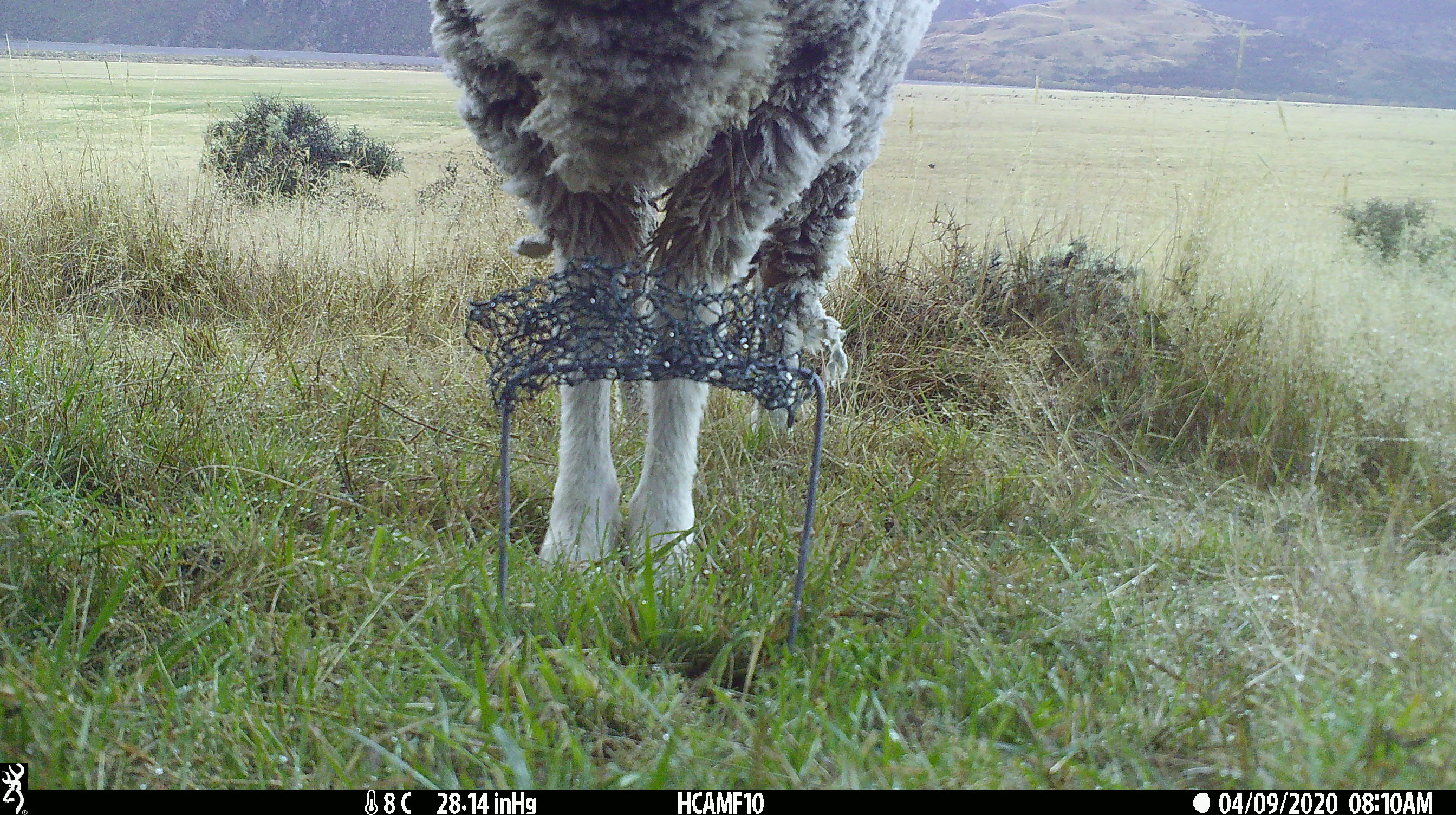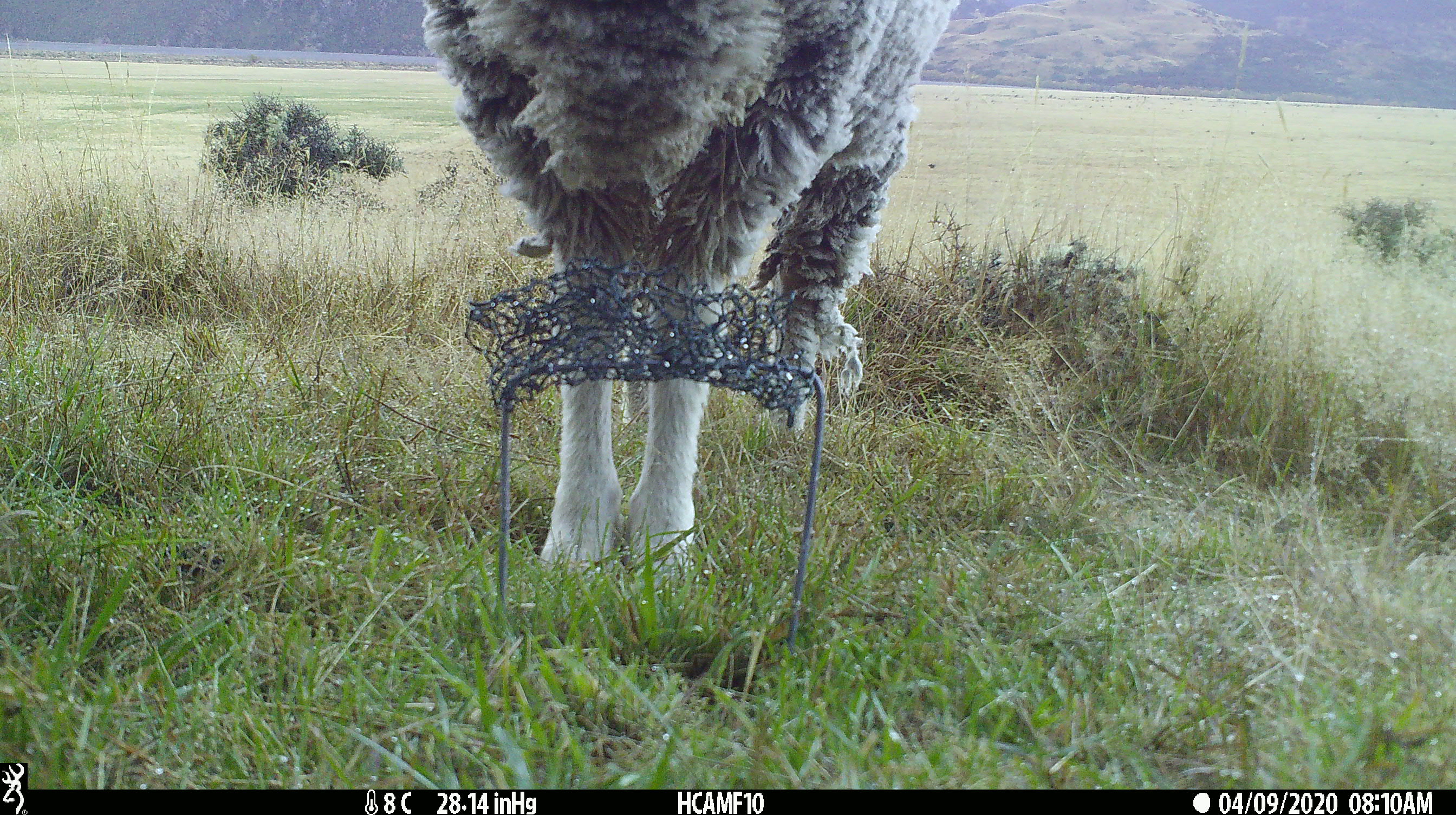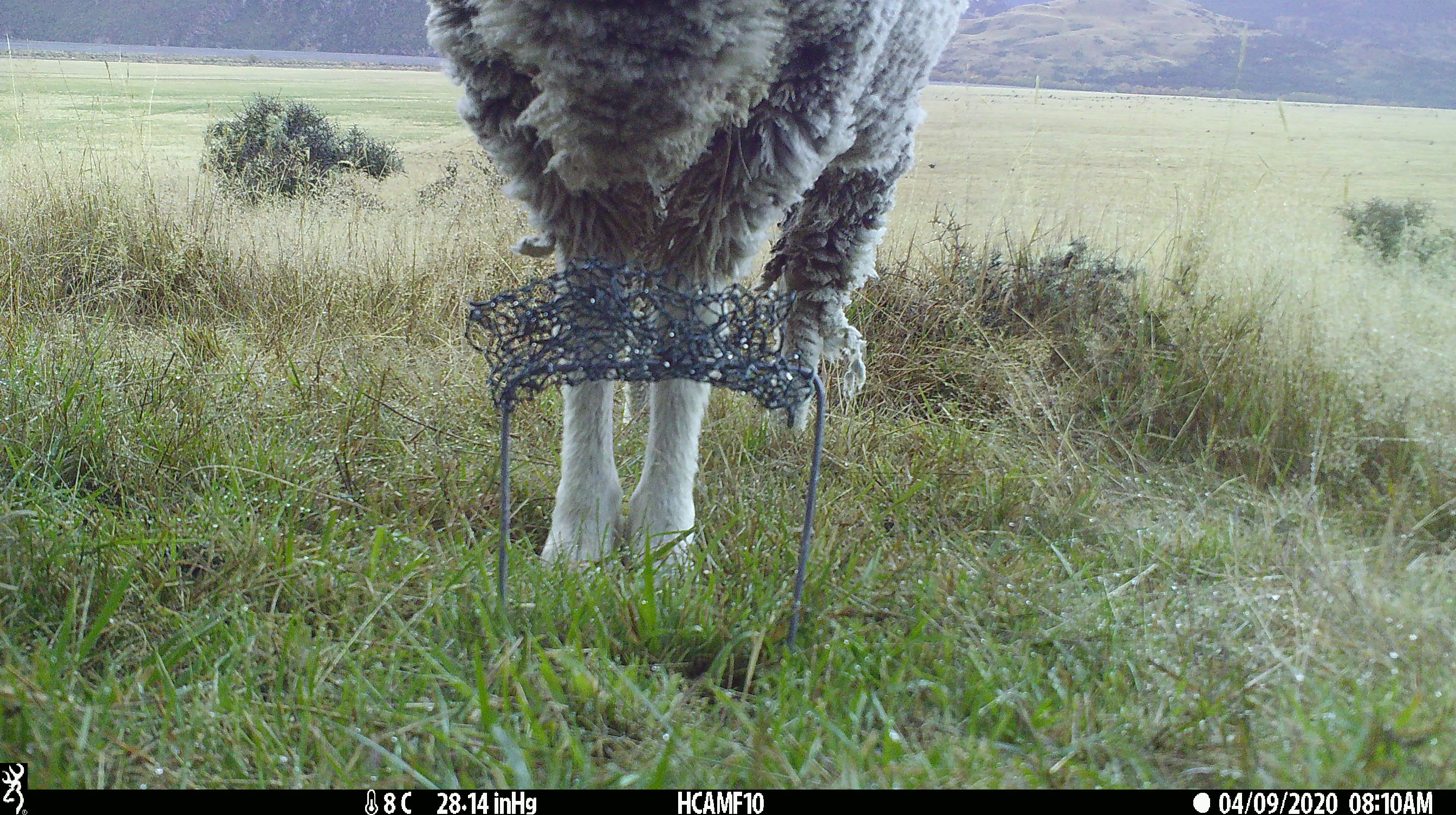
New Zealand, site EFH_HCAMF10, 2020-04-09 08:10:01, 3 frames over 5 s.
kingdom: Animalia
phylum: Chordata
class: Mammalia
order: Artiodactyla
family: Bovidae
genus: Ovis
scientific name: Ovis aries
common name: domestic sheep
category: sheep